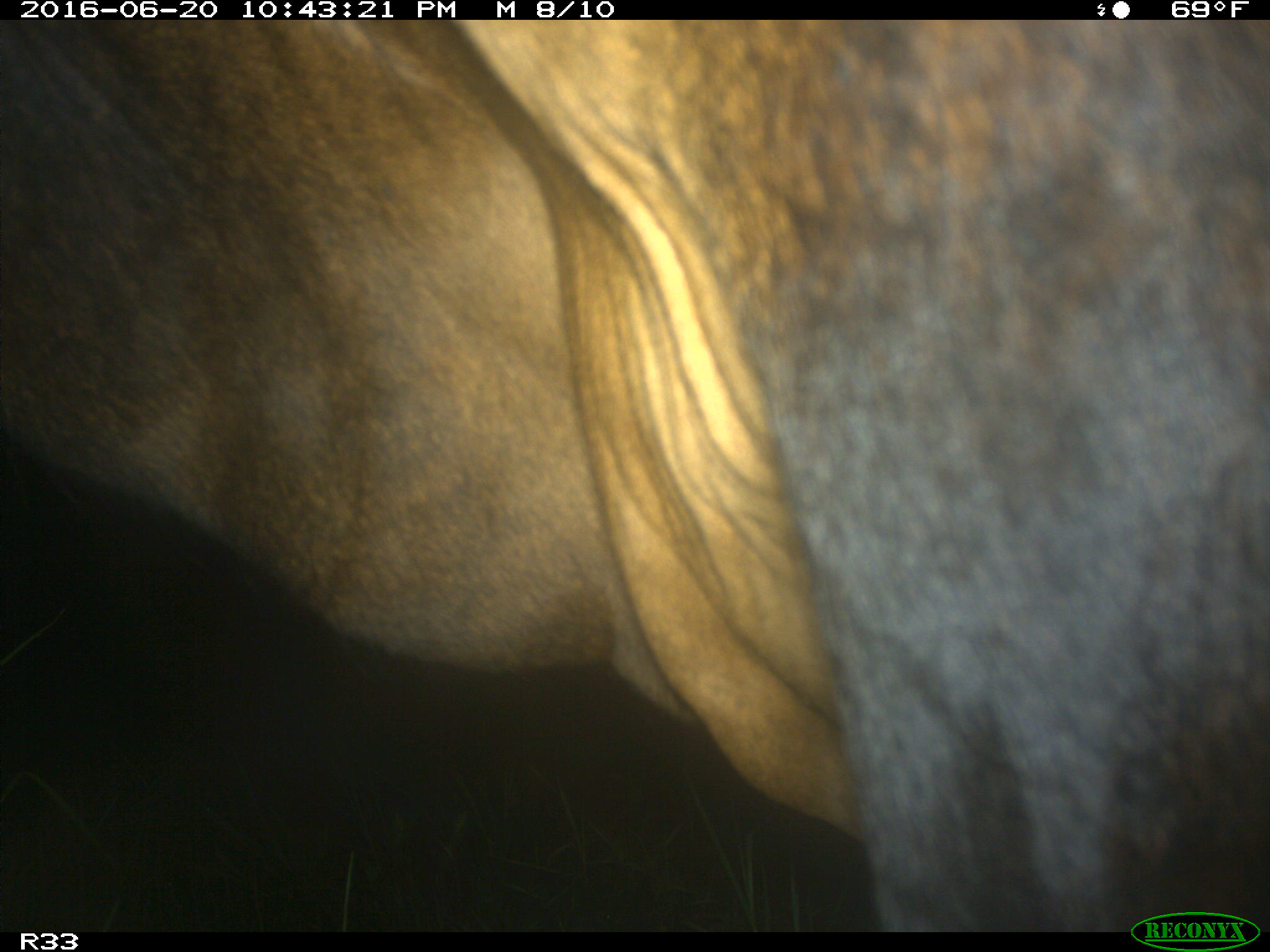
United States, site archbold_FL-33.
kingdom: Animalia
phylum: Chordata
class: Mammalia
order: Artiodactyla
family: Bovidae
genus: Bos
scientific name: Bos taurus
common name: domestic cow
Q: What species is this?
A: Bos taurus (domestic cow).